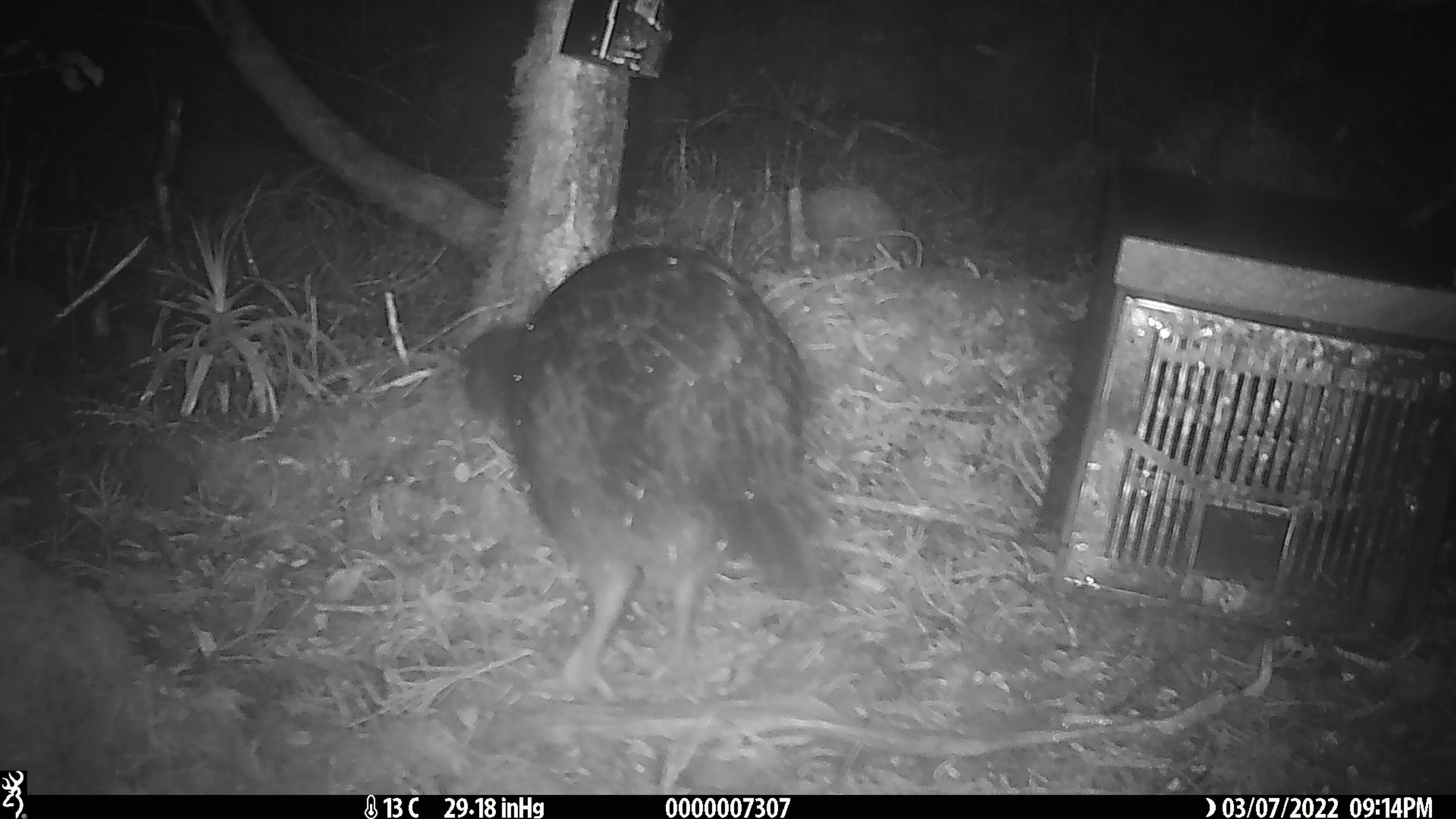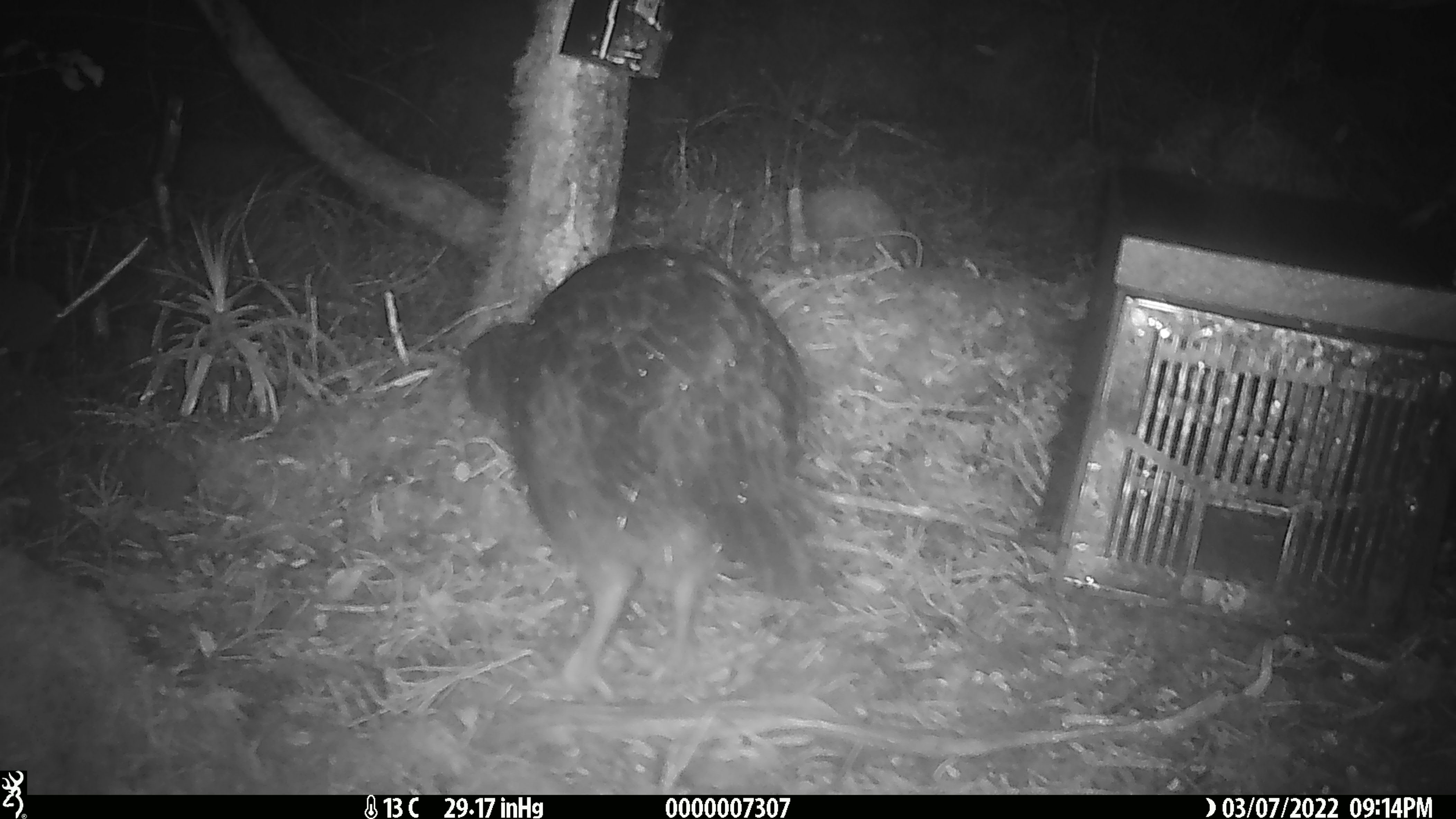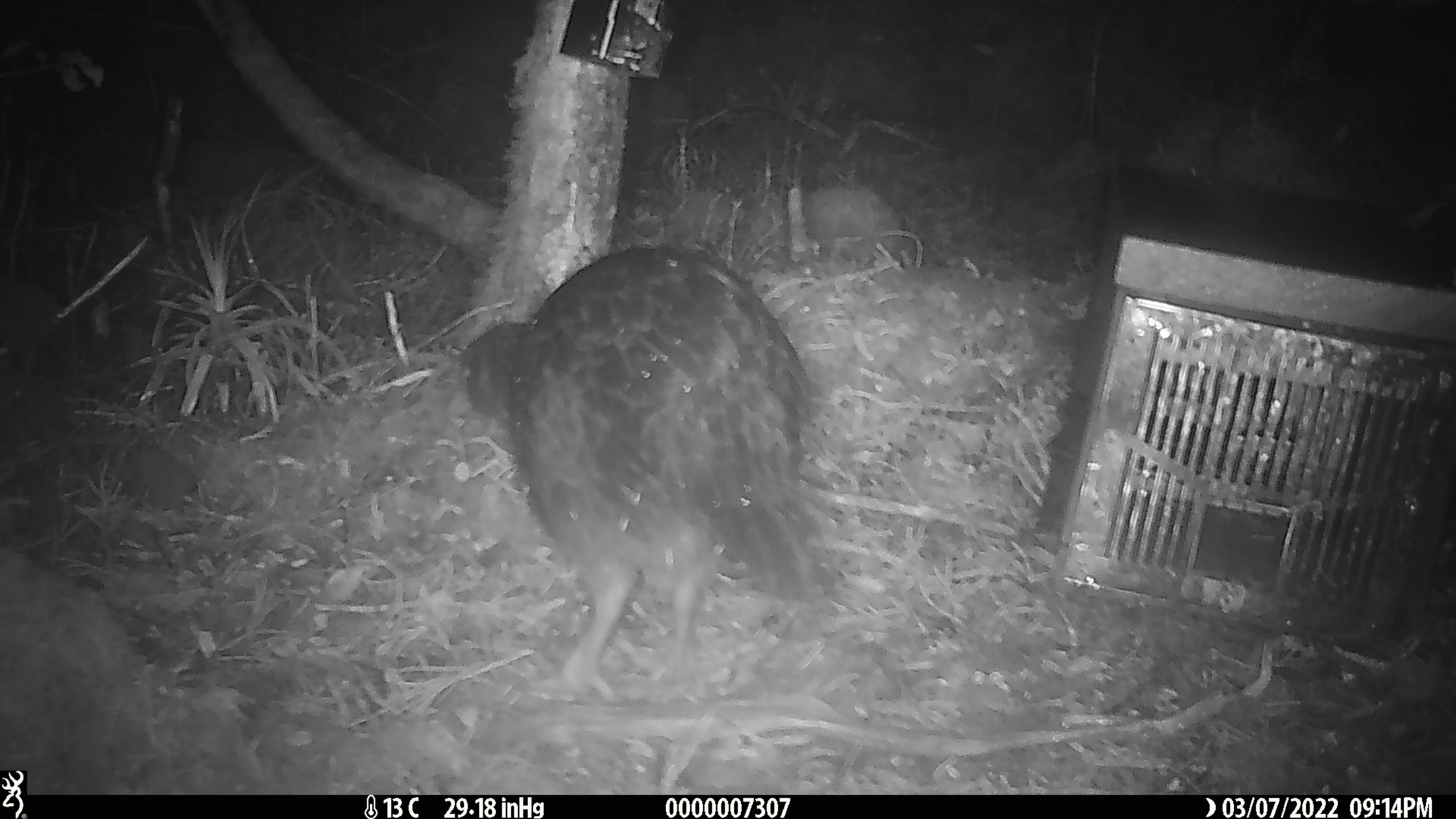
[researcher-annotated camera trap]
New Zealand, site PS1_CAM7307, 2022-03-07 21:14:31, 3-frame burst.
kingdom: Animalia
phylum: Chordata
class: Aves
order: Gruiformes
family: Rallidae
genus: Gallirallus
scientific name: Gallirallus australis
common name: weka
Weka (Gallirallus australis).